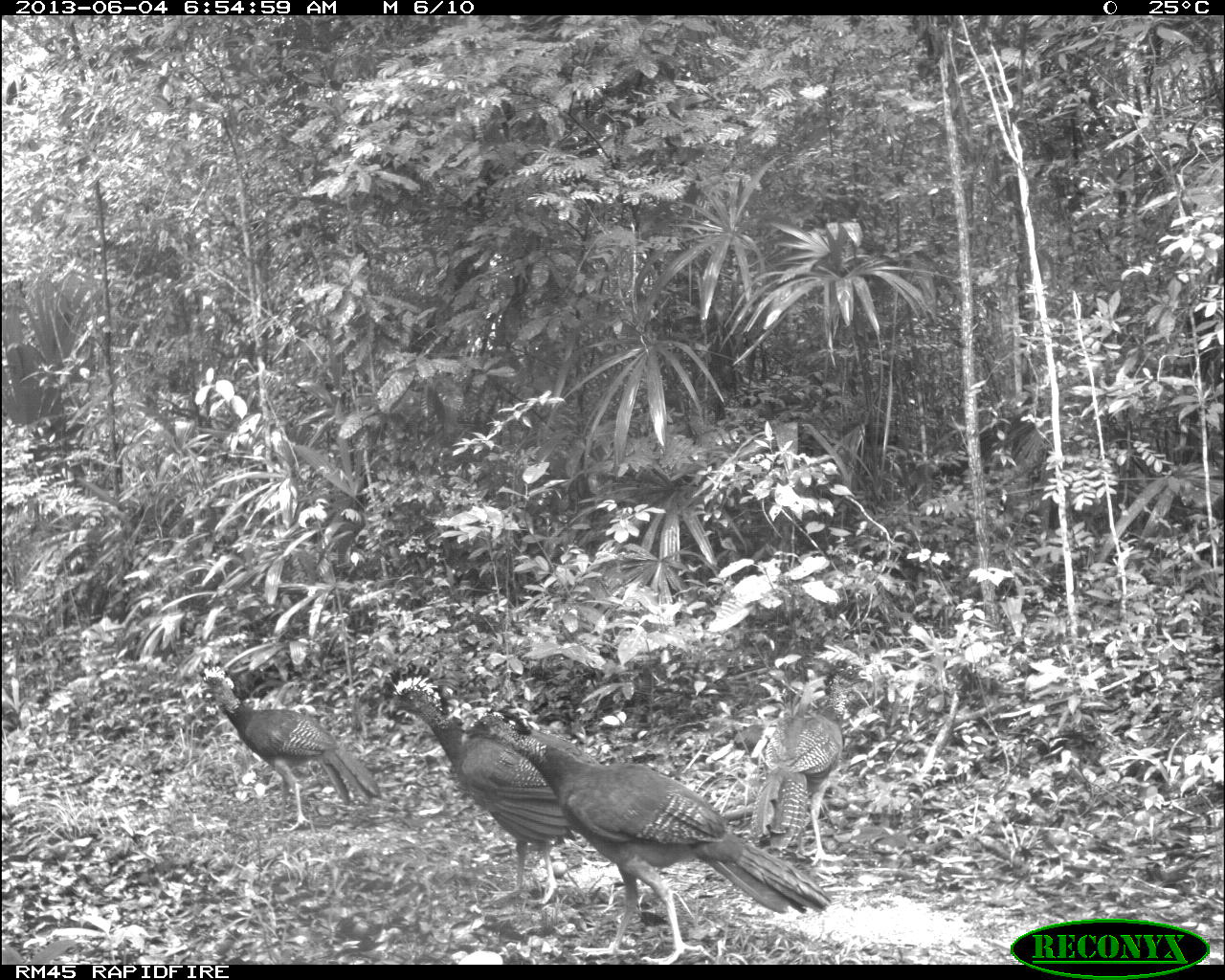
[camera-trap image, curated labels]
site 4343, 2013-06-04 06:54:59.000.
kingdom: Animalia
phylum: Chordata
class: Aves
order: Galliformes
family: Cracidae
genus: Crax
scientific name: Crax rubra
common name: great curassow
Crax rubra (great curassow), count 4, sex female.